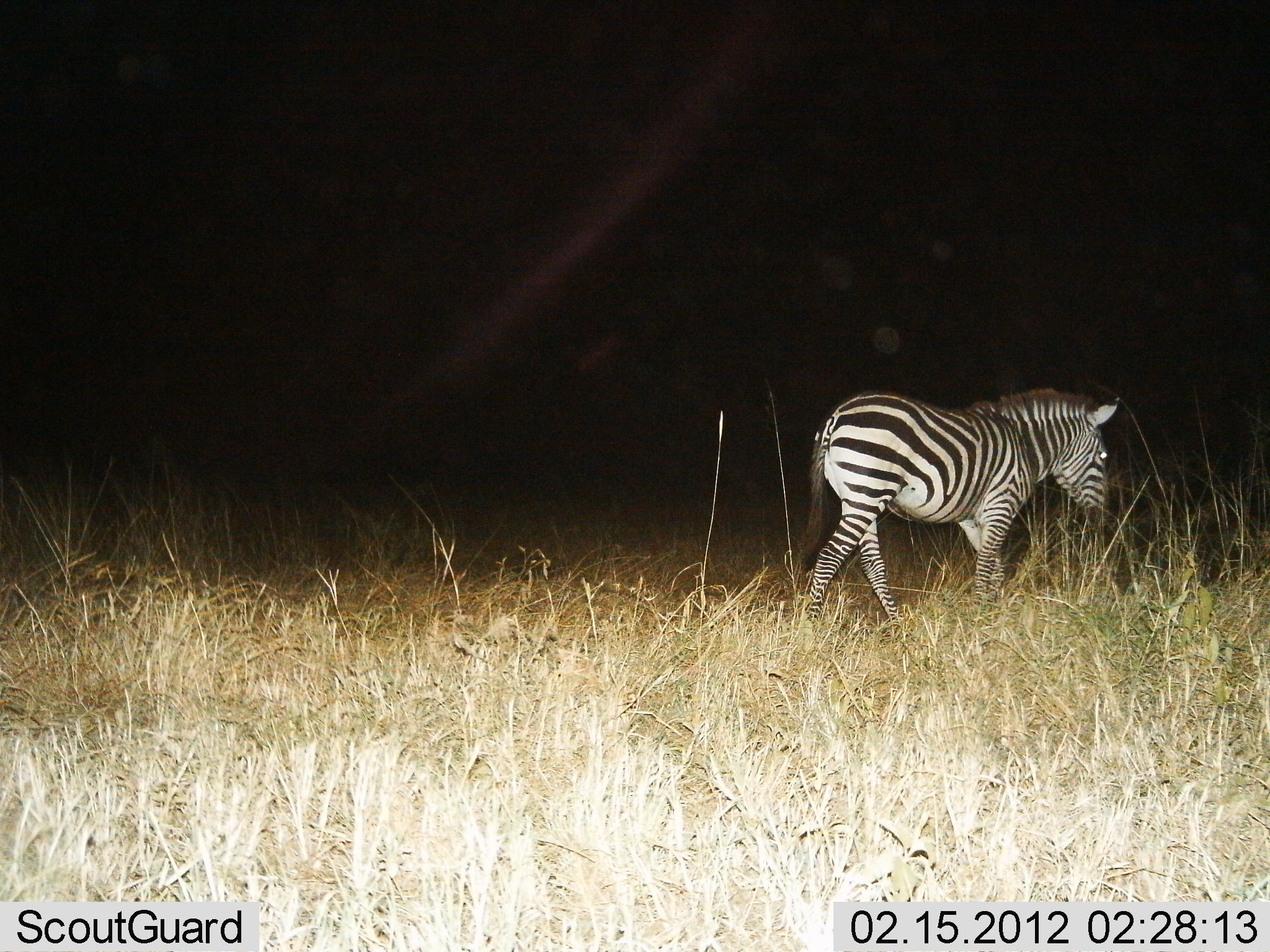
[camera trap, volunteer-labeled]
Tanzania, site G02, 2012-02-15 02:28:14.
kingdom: Animalia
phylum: Chordata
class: Mammalia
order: Perissodactyla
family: Equidae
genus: Equus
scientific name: Equus quagga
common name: plains zebra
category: zebra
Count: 1.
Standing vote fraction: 19%.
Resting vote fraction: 0%.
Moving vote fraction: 77%.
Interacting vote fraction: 0%.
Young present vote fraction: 0%.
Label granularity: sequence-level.